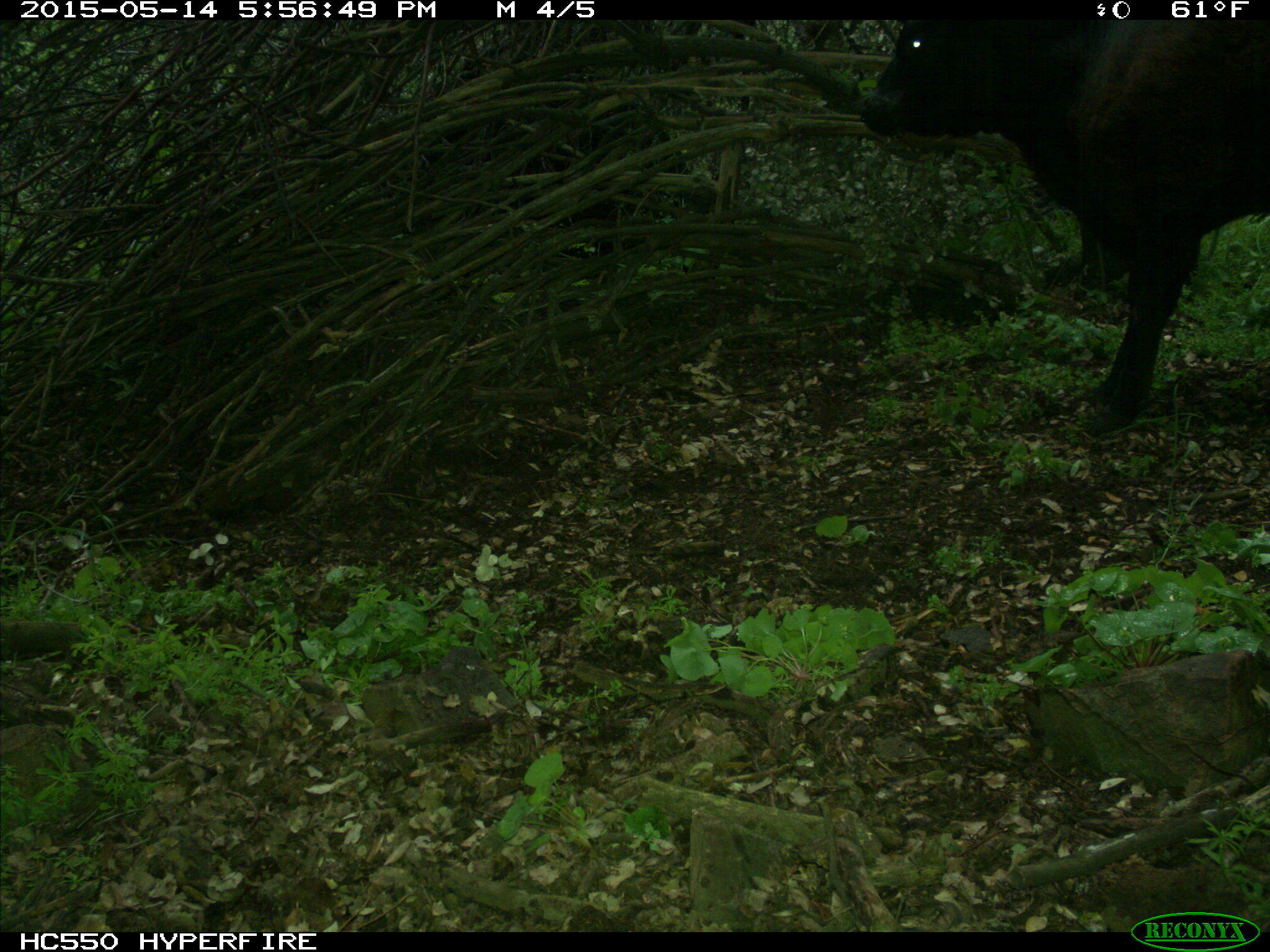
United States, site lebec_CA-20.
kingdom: Animalia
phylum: Chordata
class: Mammalia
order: Artiodactyla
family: Bovidae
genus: Bos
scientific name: Bos taurus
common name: domestic cow